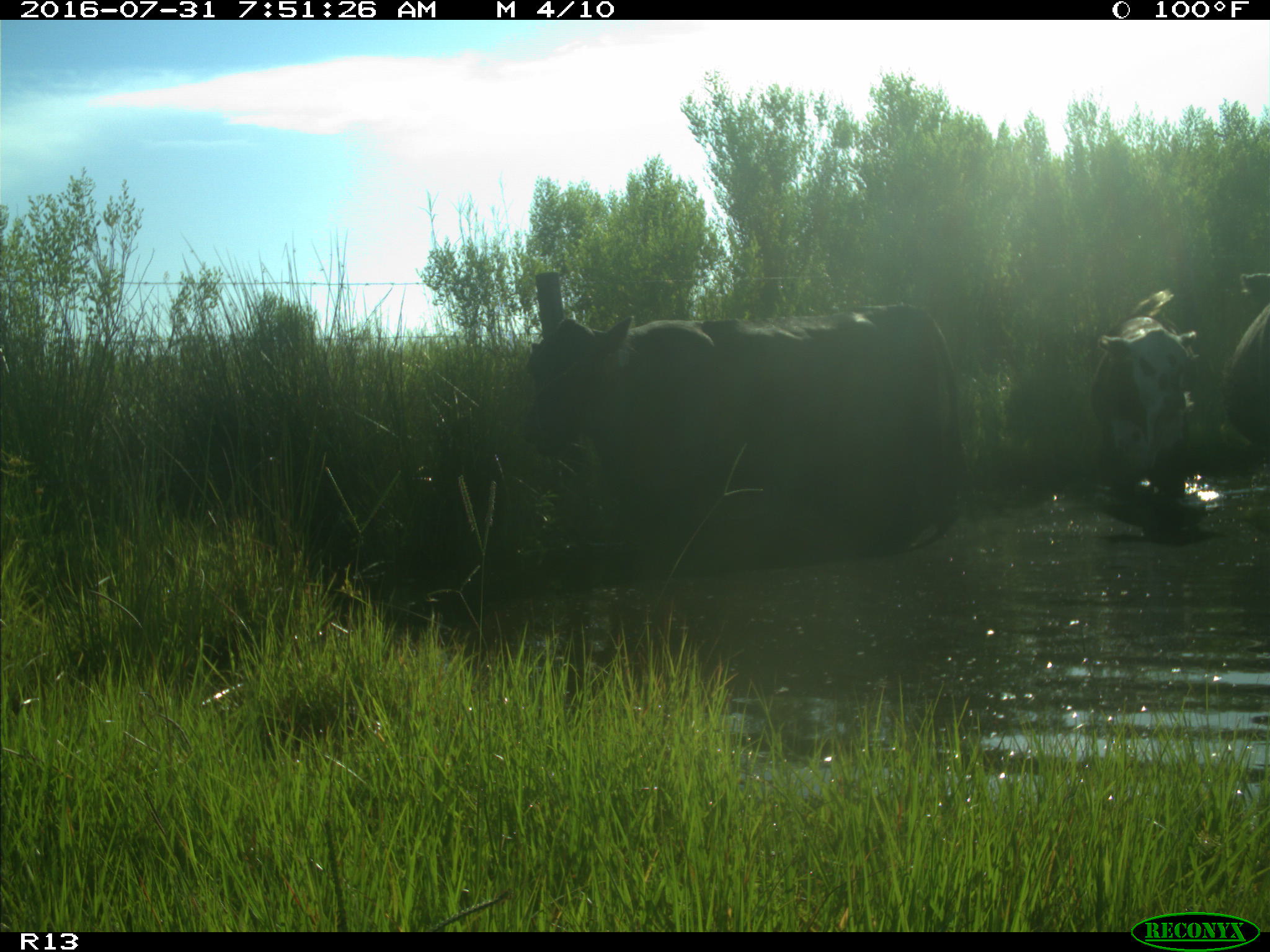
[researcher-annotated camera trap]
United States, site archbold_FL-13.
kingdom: Animalia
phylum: Chordata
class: Mammalia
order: Artiodactyla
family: Bovidae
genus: Bos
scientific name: Bos taurus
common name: domestic cow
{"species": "Bos taurus (domestic cow)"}